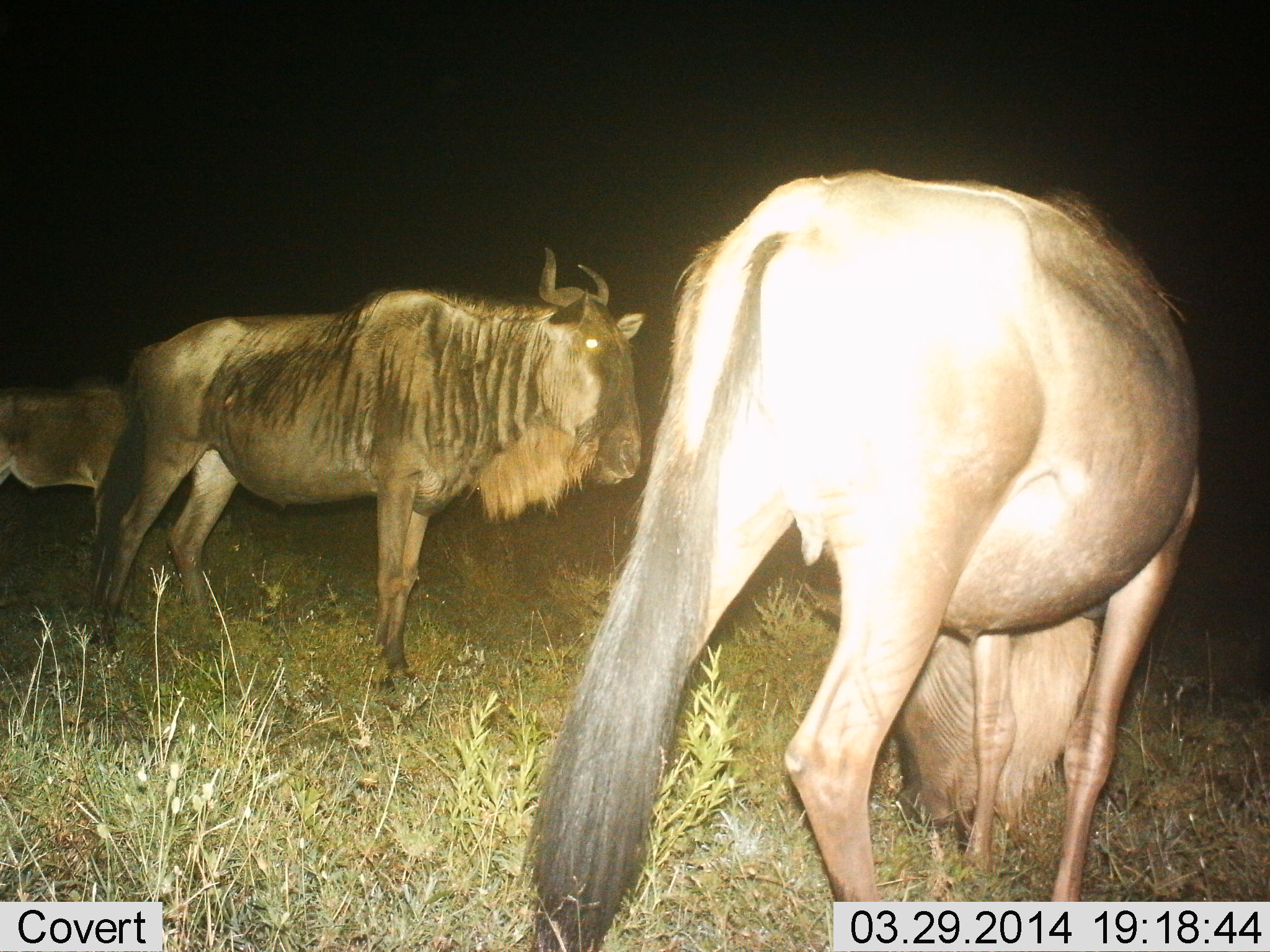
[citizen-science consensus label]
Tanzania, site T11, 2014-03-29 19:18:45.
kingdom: Animalia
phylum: Chordata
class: Mammalia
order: Artiodactyla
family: Bovidae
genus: Connochaetes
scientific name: Connochaetes taurinus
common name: blue wildebeest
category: wildebeest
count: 3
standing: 100%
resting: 0%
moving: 0%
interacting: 0%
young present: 0%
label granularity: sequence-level